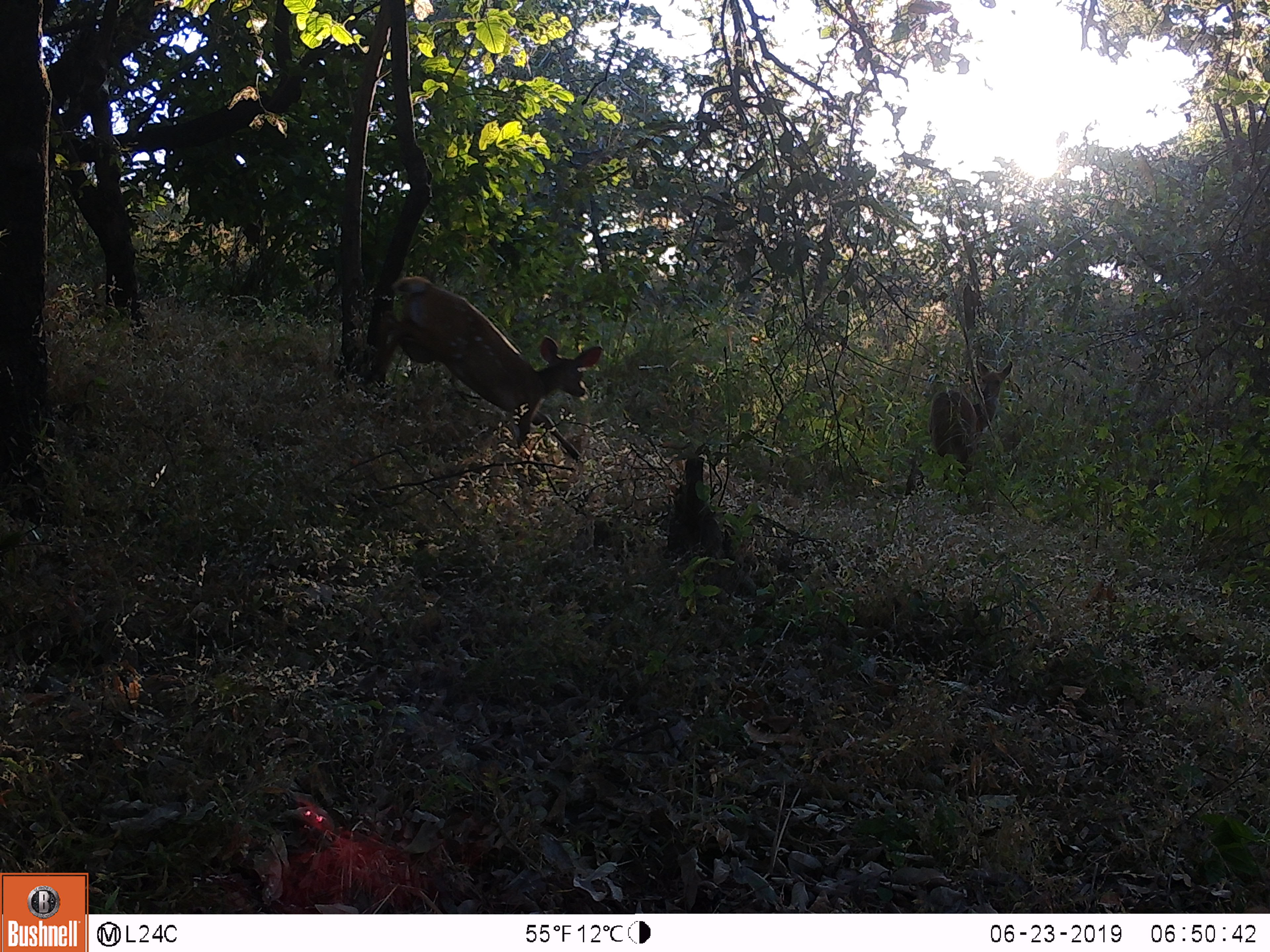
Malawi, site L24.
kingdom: Animalia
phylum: Chordata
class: Mammalia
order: Artiodactyla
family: Bovidae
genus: Tragelaphus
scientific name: Tragelaphus sylvaticus sylvaticus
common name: cape bushbuck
Cape bushbuck (Tragelaphus sylvaticus sylvaticus), count 2.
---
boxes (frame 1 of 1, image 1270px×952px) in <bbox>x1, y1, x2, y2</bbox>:
cape bushbuck: <bbox>374, 265, 609, 491</bbox>; <bbox>922, 358, 1021, 473</bbox>